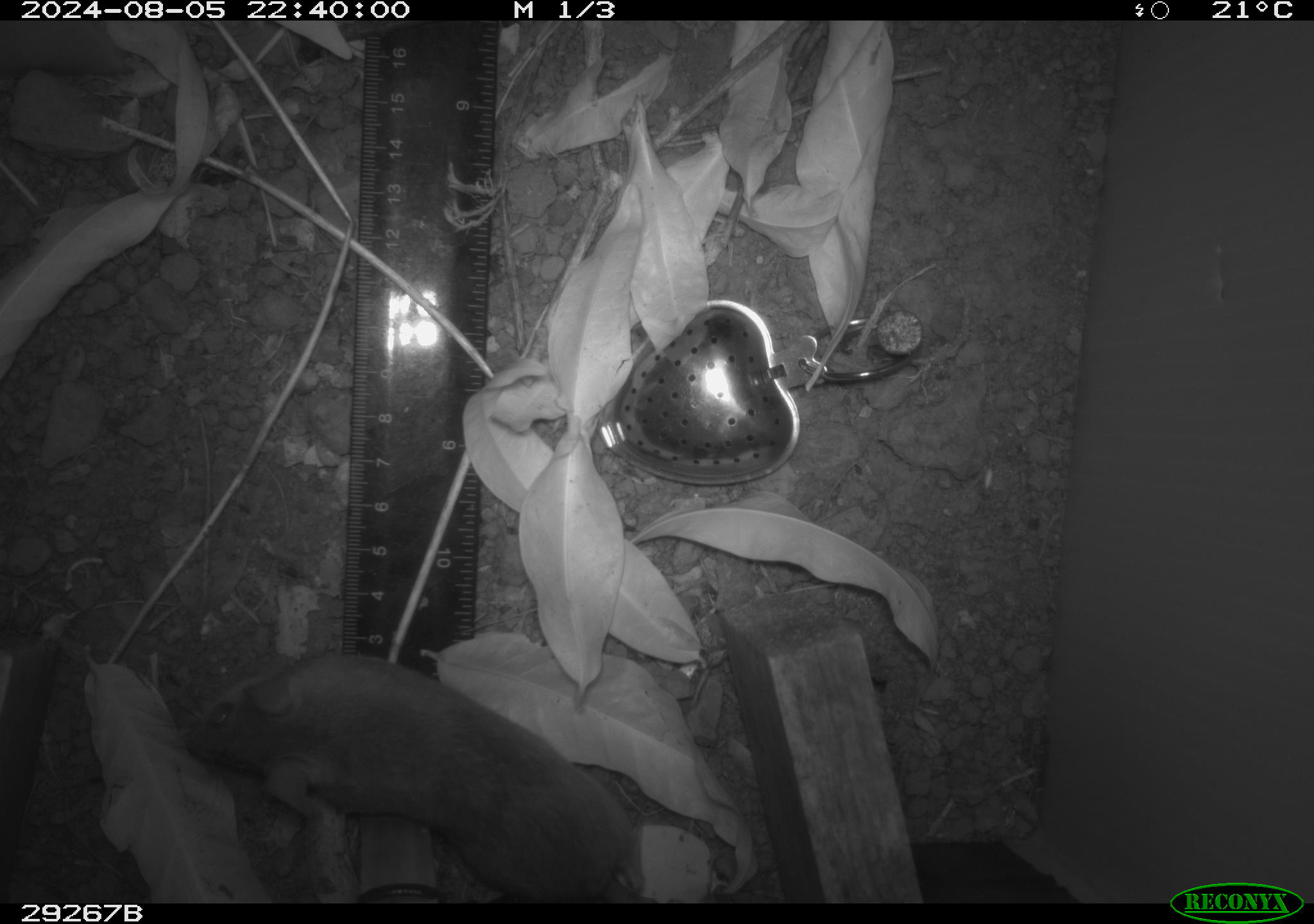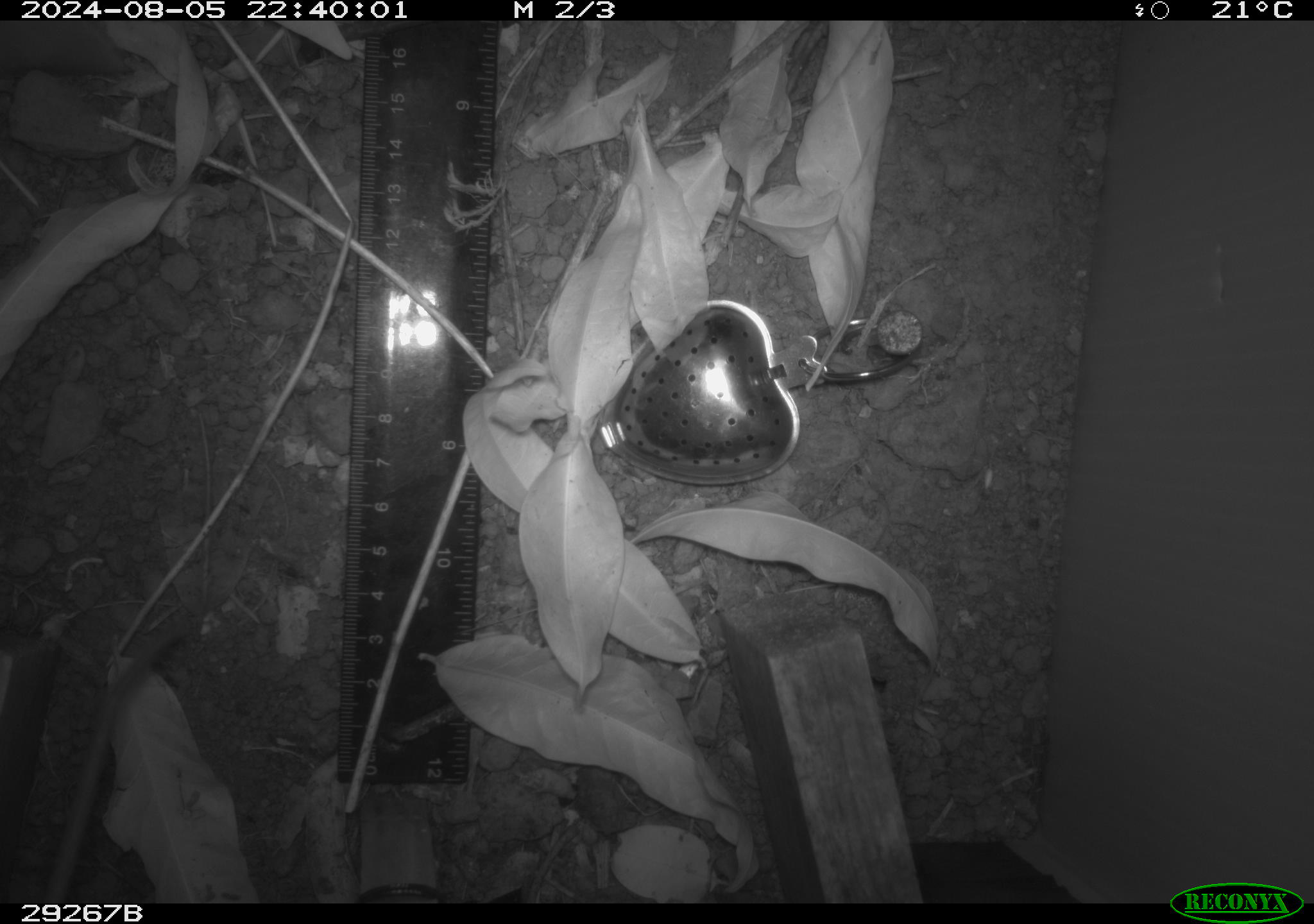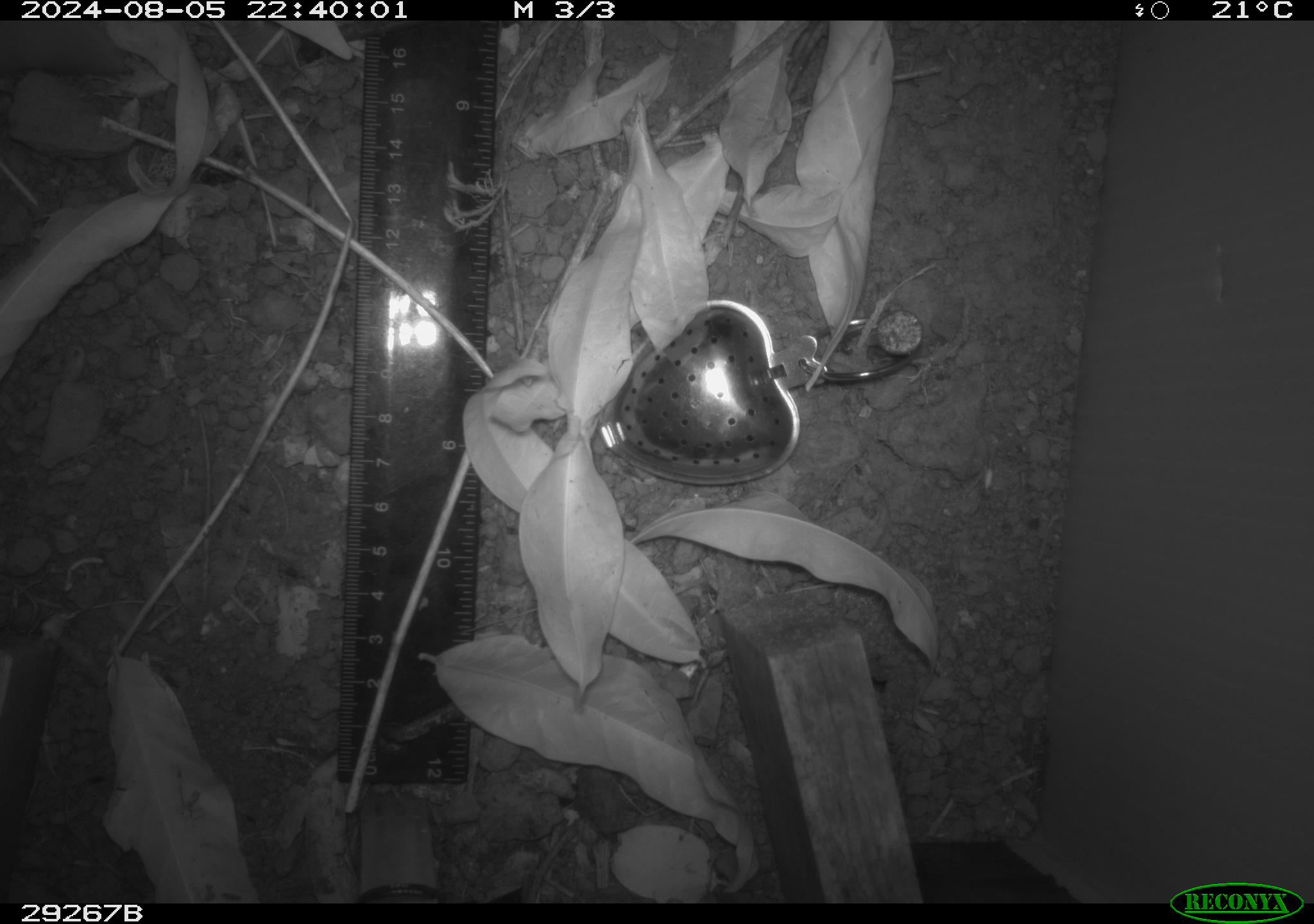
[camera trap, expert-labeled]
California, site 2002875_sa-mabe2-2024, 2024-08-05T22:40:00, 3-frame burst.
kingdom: Animalia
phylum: Chordata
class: Mammalia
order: Rodentia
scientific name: Rodentia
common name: mouse species